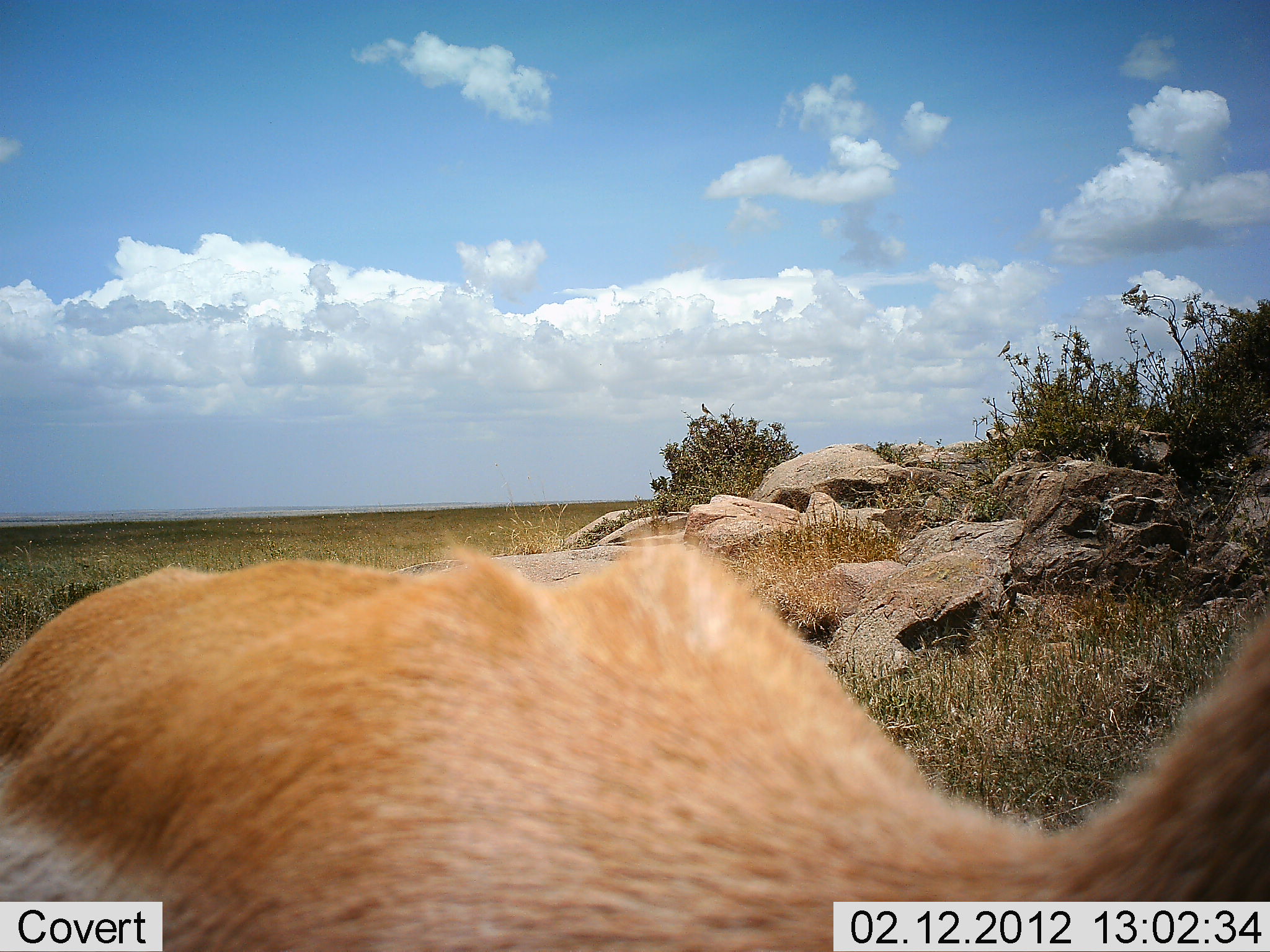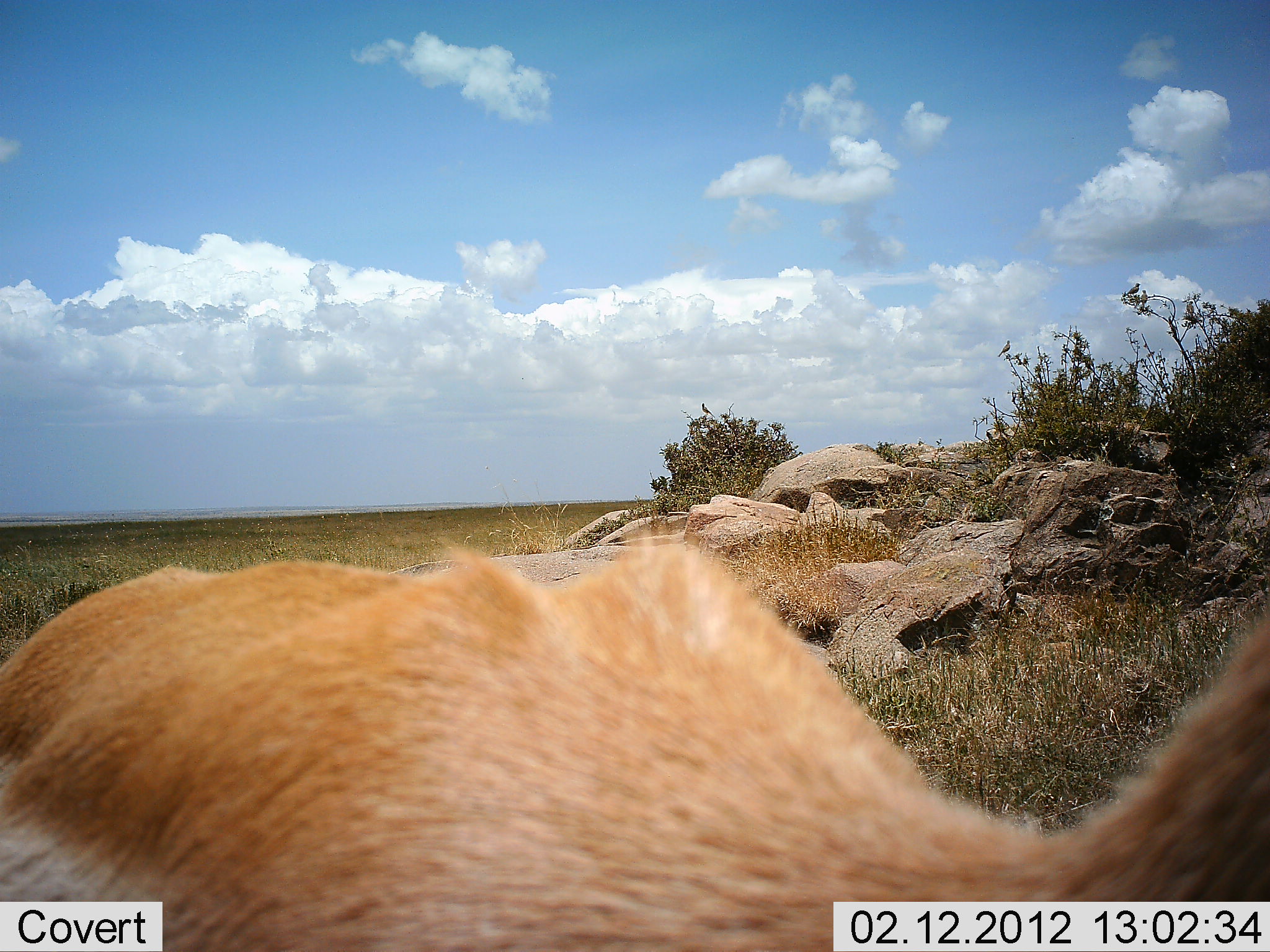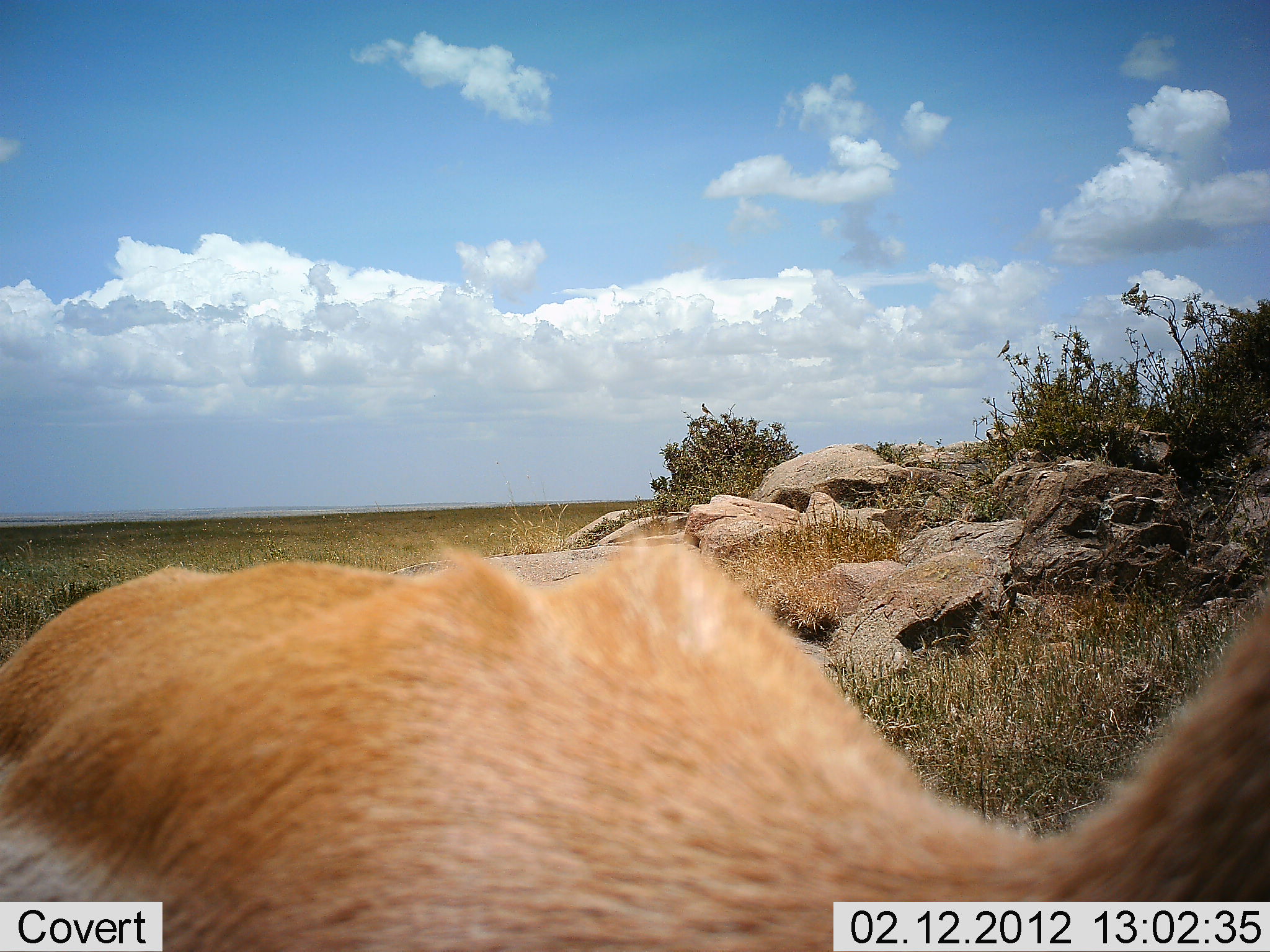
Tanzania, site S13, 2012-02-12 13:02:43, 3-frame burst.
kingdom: Animalia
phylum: Chordata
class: Mammalia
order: Artiodactyla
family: Bovidae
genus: Nanger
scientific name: Nanger granti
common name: grant's gazelle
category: gazellegrants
Gazellegrants (grant's gazelle) (Nanger granti), count 1. Behavior (volunteer vote fractions): standing 60%, resting 40%, moving 0%, interacting 0%. Young present (vote fraction): 0%. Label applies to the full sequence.